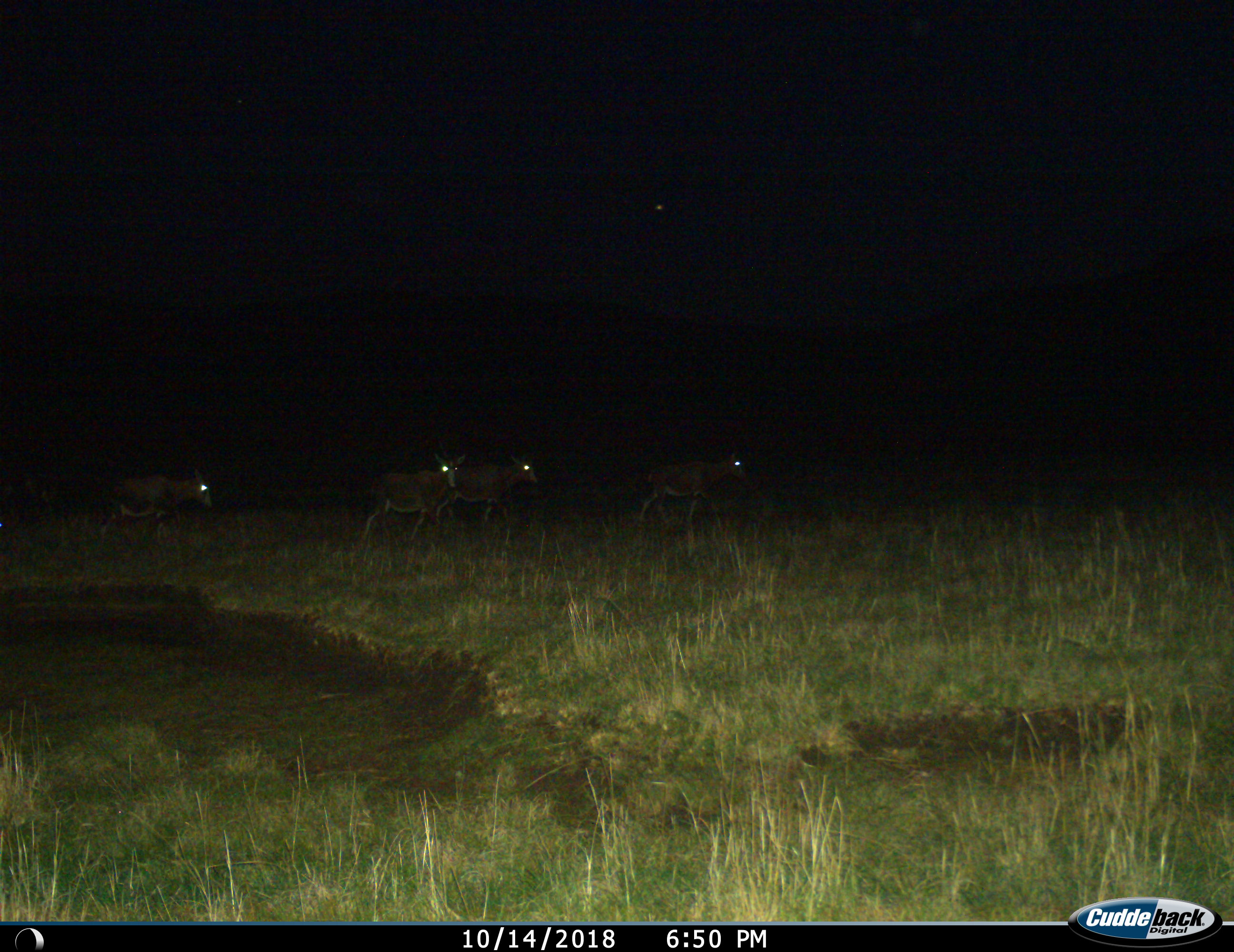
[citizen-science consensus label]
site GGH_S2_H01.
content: unidentified animal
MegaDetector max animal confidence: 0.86